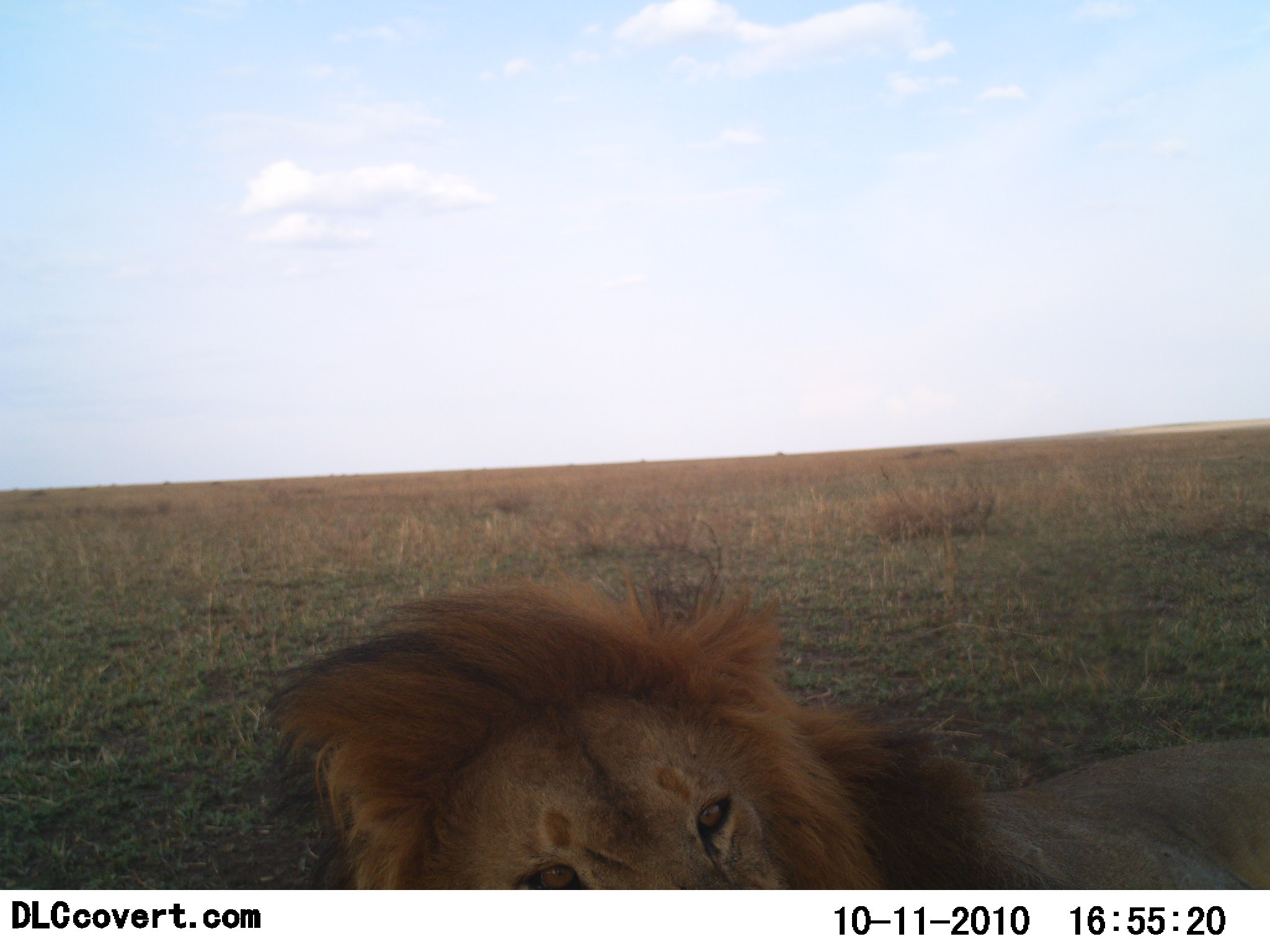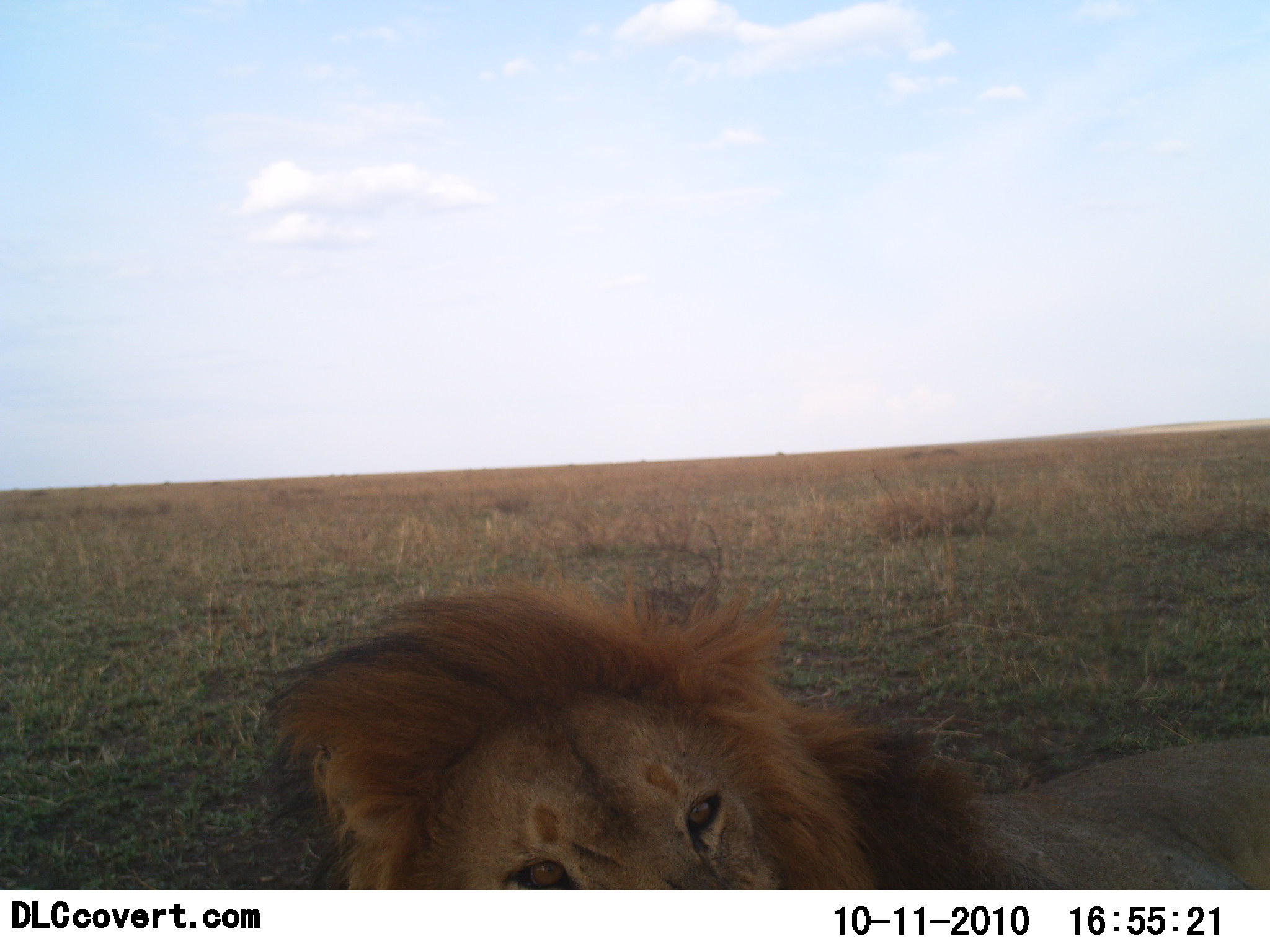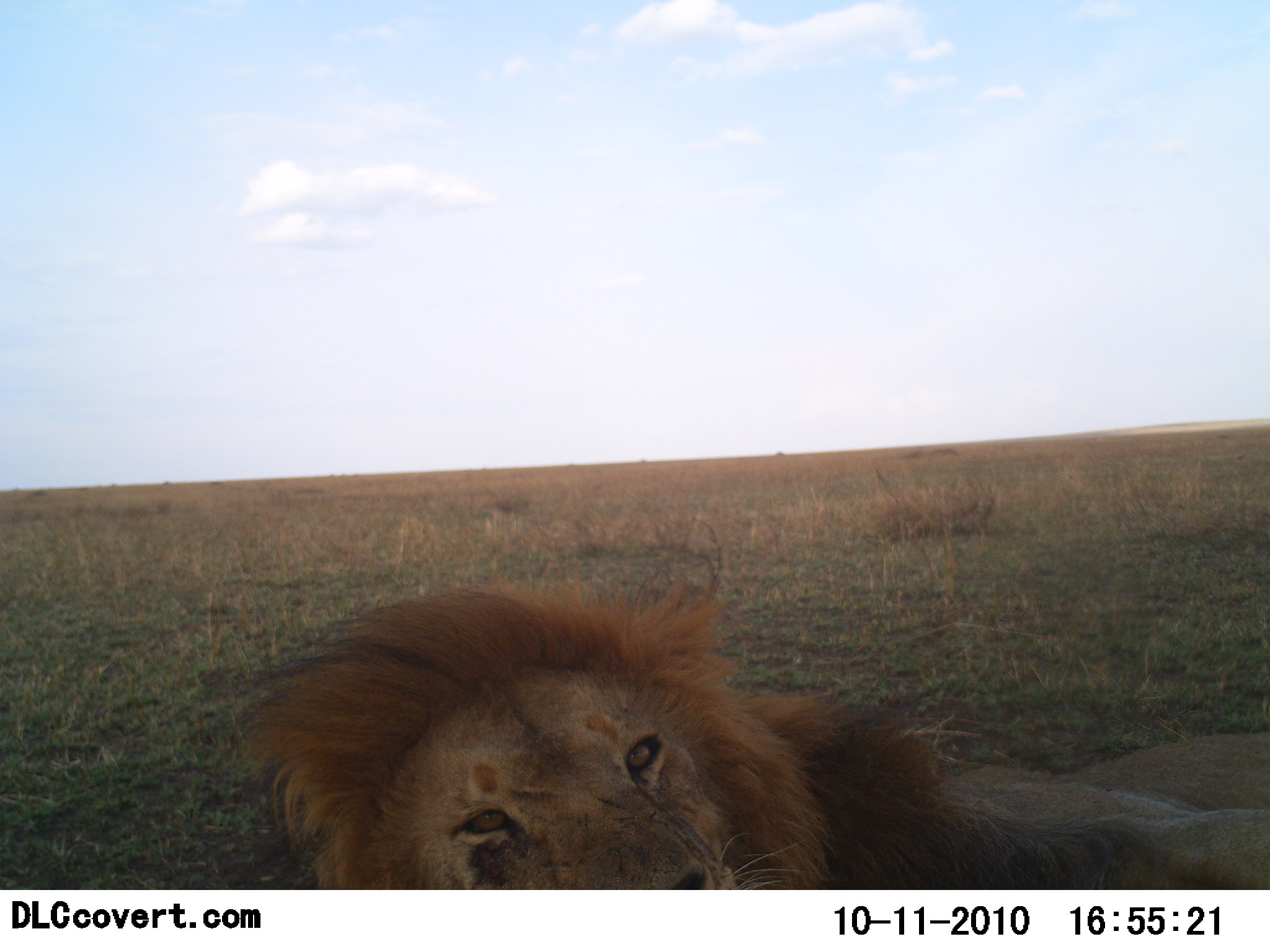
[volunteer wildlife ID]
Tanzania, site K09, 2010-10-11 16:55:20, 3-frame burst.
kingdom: Animalia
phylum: Chordata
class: Mammalia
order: Carnivora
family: Felidae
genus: Panthera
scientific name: Panthera leo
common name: lion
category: lionmale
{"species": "lionmale (lion) (Panthera leo)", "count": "1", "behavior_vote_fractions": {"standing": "0%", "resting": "91%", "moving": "0%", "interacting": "18%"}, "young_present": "0%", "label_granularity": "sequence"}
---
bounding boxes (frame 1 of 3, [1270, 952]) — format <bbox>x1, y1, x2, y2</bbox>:
animal: <bbox>262, 570, 1270, 890</bbox>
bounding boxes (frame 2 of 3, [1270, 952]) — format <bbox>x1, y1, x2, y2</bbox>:
animal: <bbox>261, 569, 1270, 891</bbox>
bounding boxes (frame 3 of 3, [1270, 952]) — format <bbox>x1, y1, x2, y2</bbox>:
animal: <bbox>237, 571, 1270, 891</bbox>